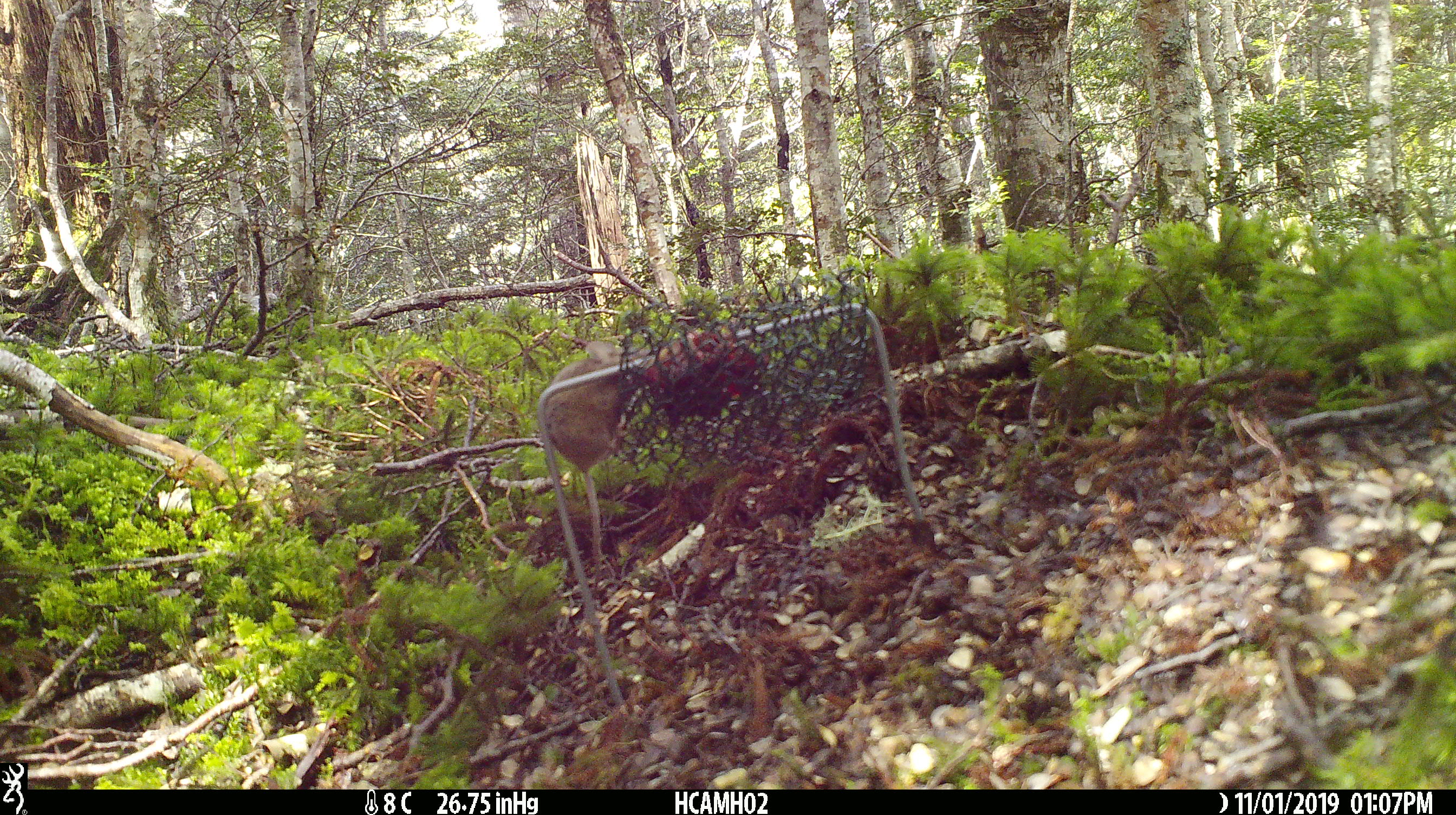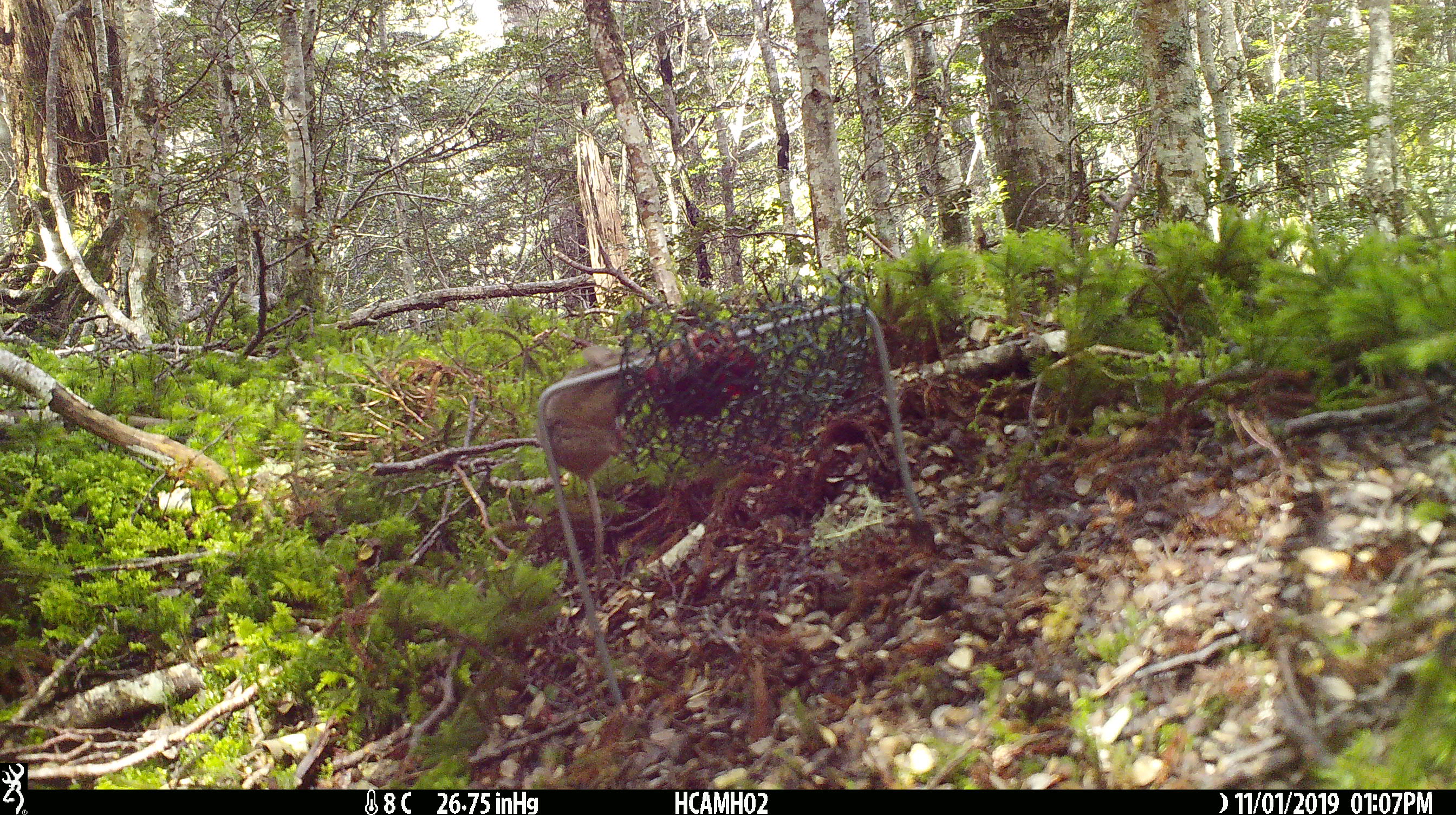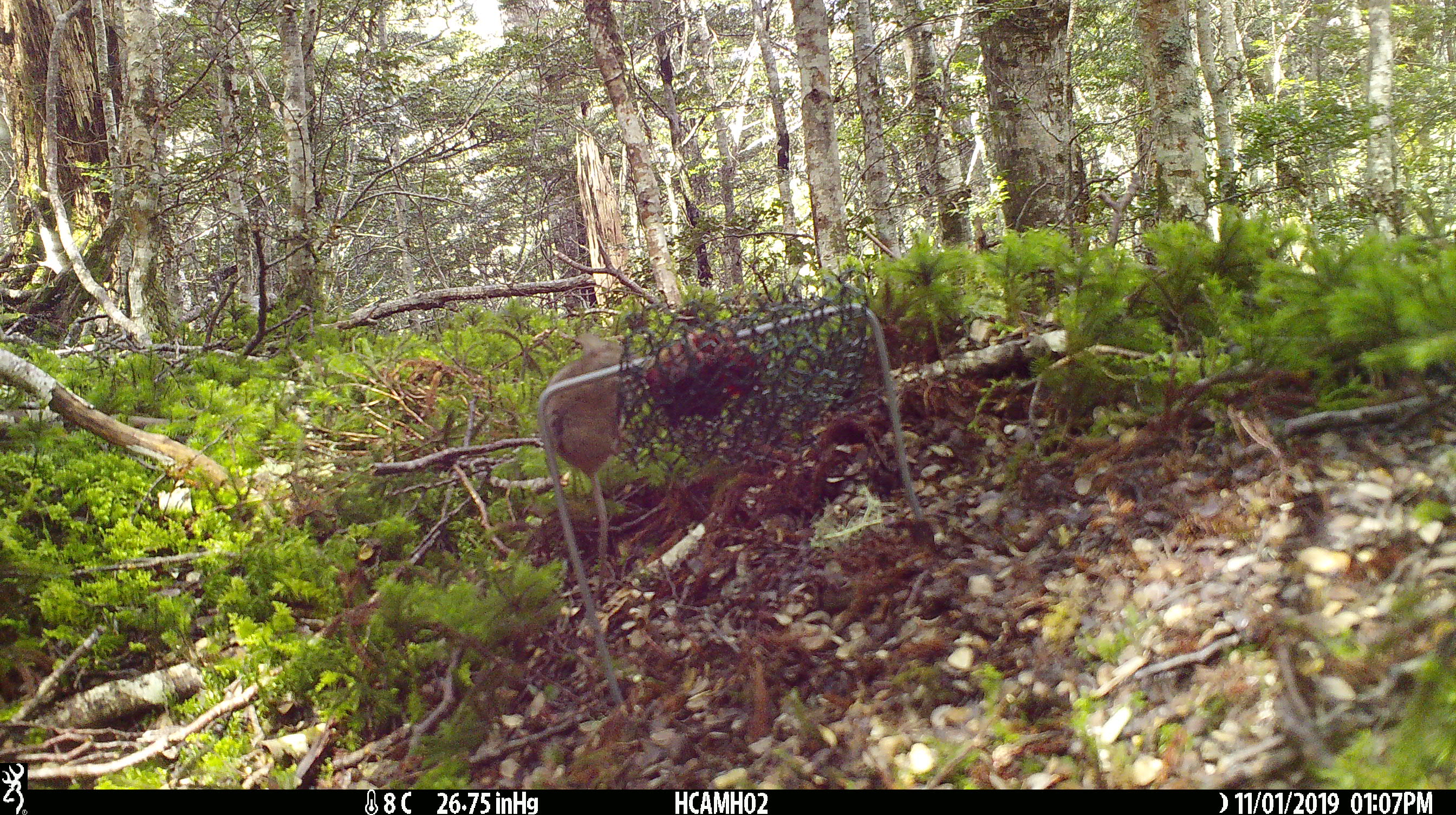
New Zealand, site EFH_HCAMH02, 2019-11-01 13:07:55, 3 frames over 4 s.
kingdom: Animalia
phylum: Chordata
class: Mammalia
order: Rodentia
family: Muridae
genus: Mus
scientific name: Mus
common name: mouse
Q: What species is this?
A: Mouse (Mus).